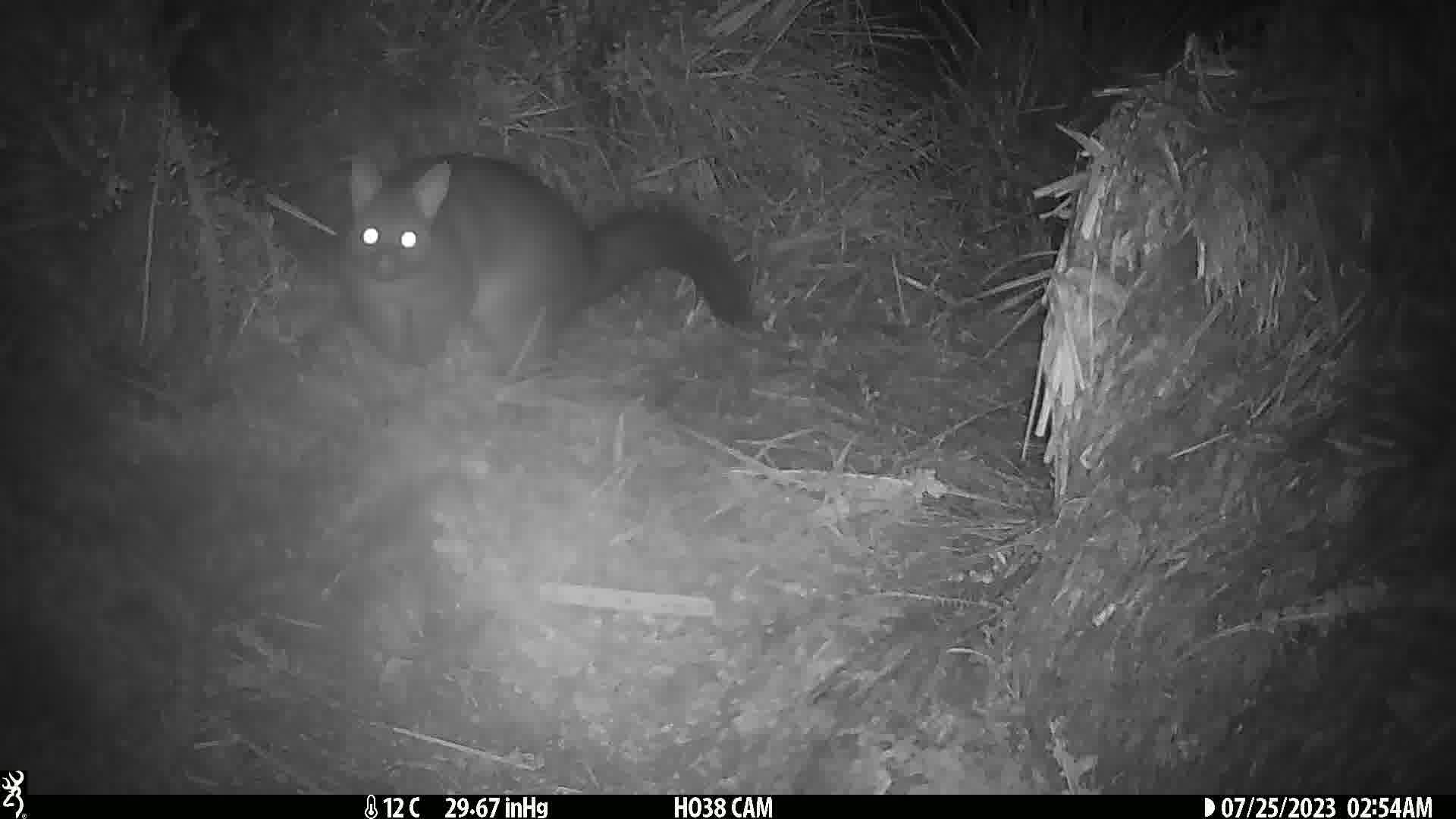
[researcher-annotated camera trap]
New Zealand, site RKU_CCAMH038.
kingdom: Animalia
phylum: Chordata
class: Mammalia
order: Diprotodontia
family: Phalangeridae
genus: Trichosurus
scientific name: Trichosurus vulpecula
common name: common brushtail possum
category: possum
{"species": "possum (common brushtail possum) (Trichosurus vulpecula)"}